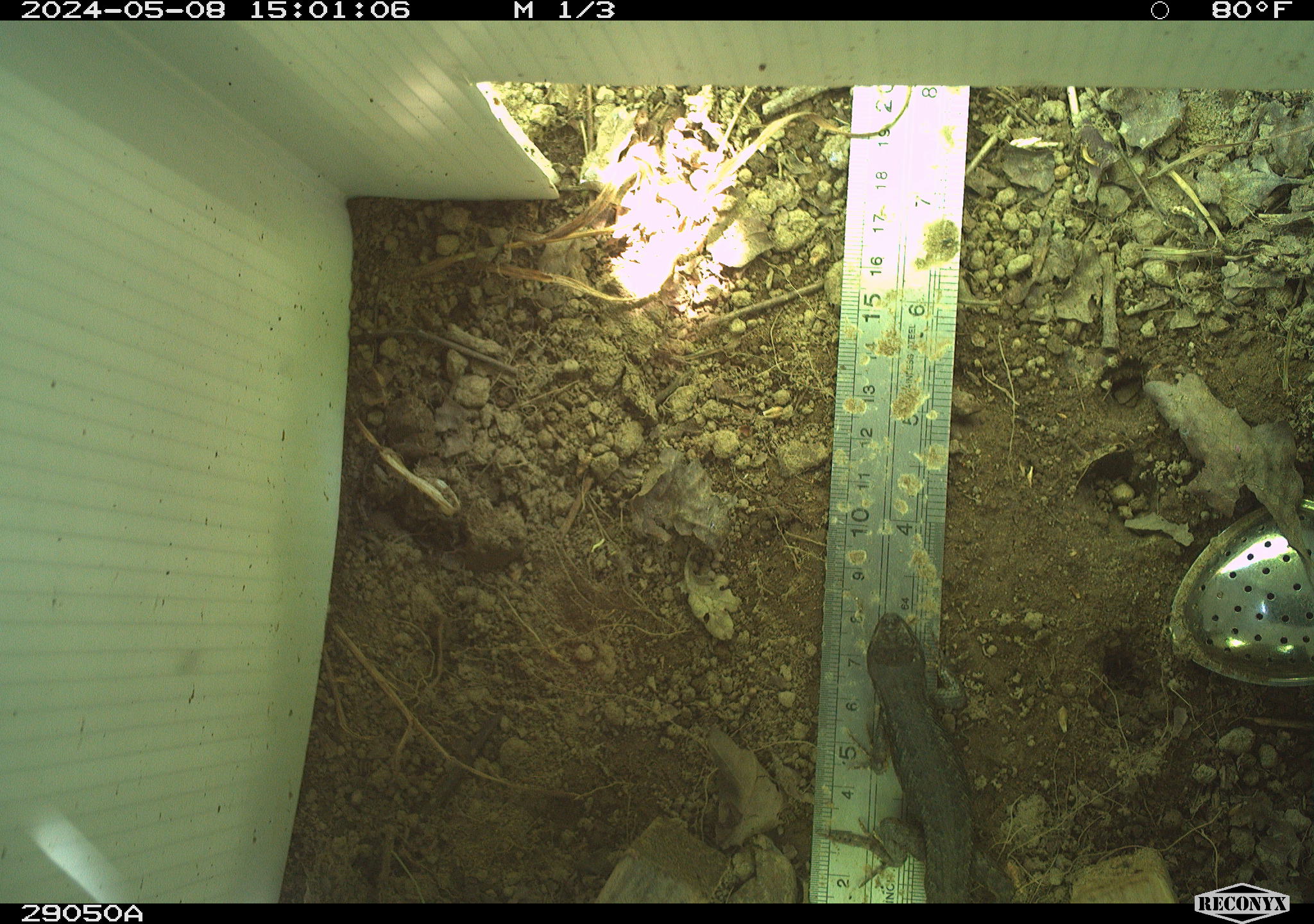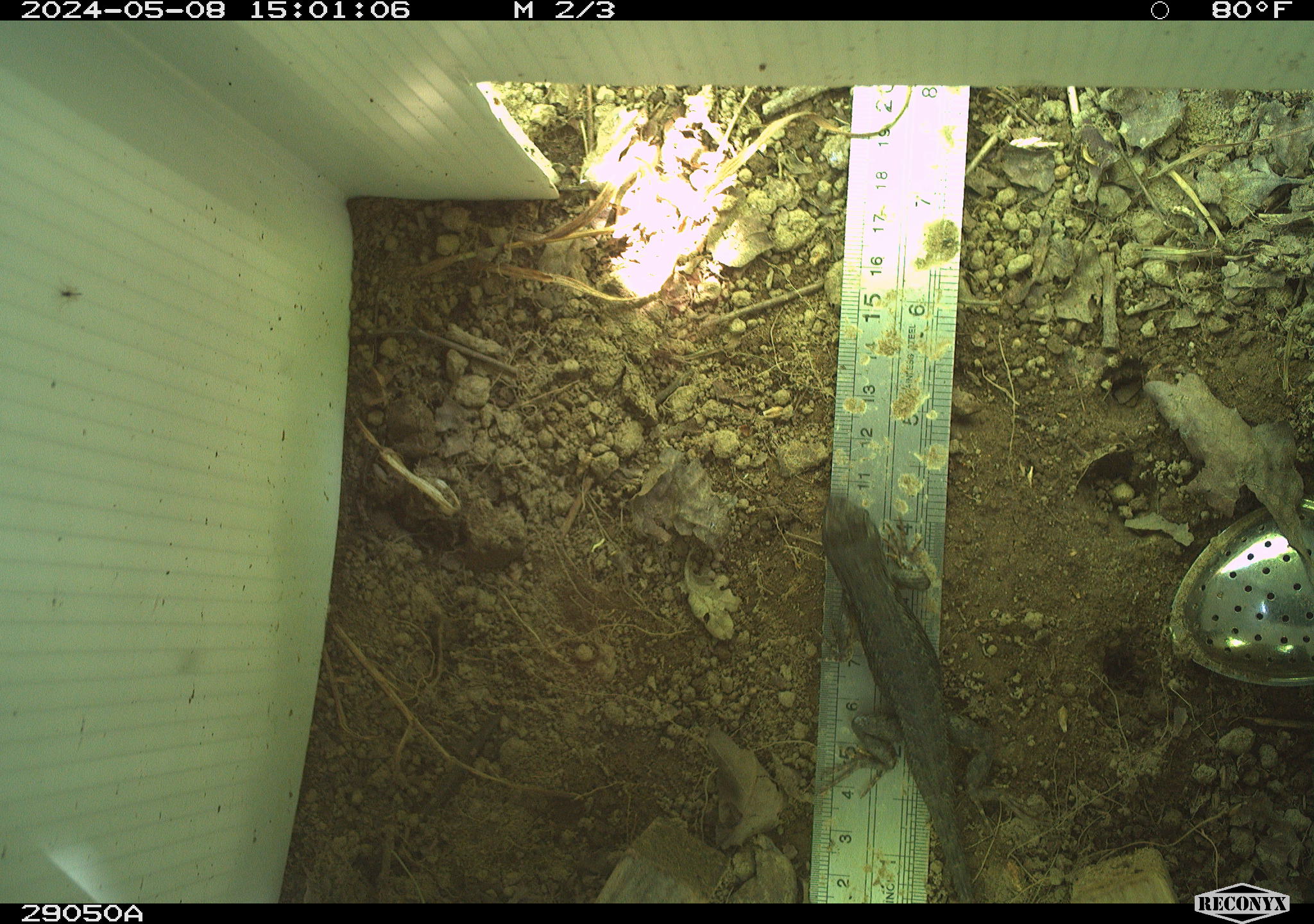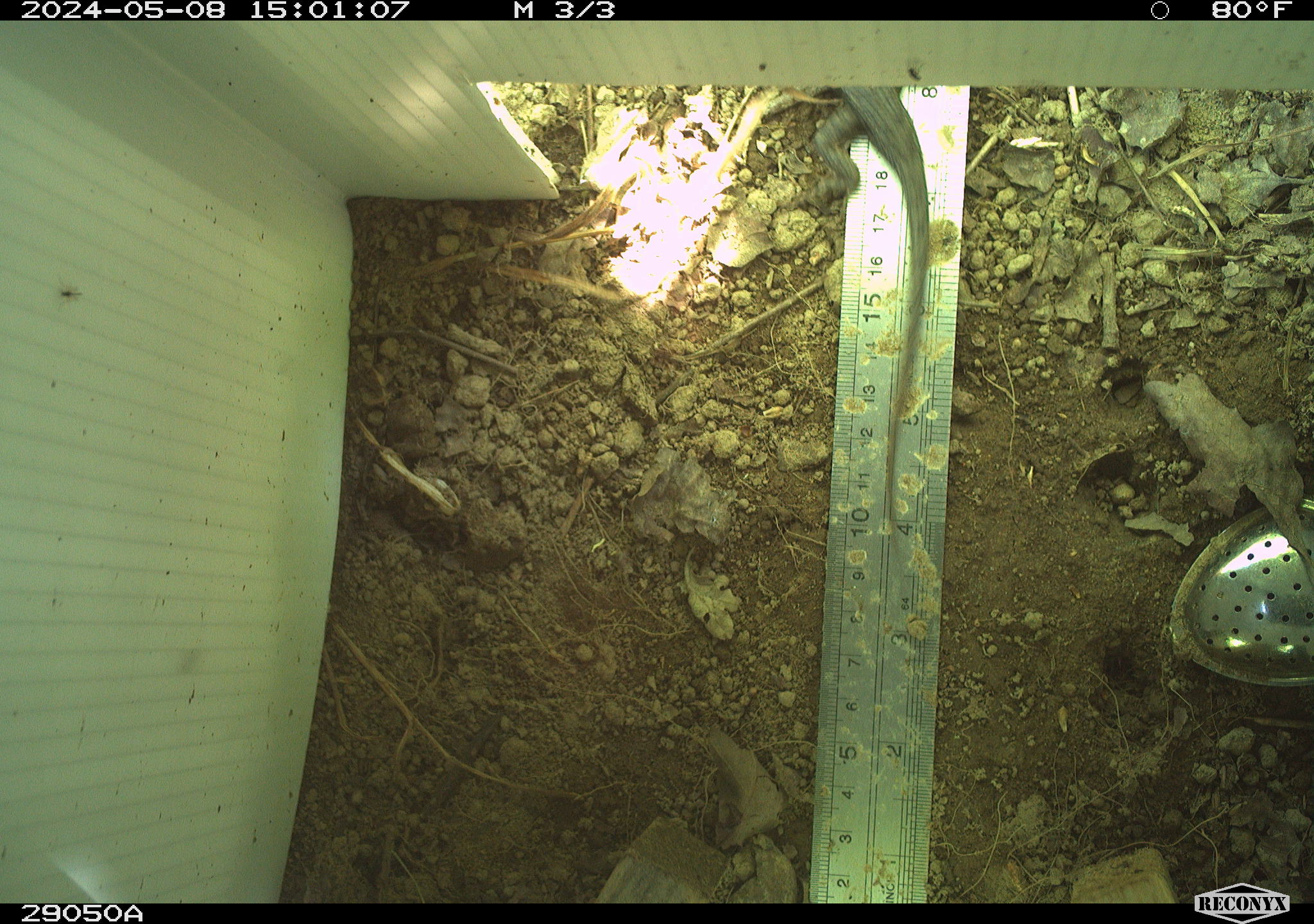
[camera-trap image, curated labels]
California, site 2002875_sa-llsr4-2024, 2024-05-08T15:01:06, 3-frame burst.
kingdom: Animalia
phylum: Chordata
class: Reptilia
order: Squamata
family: Phrynosomatidae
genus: Sceloporus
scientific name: Sceloporus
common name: spiny lizards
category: sceloporus species